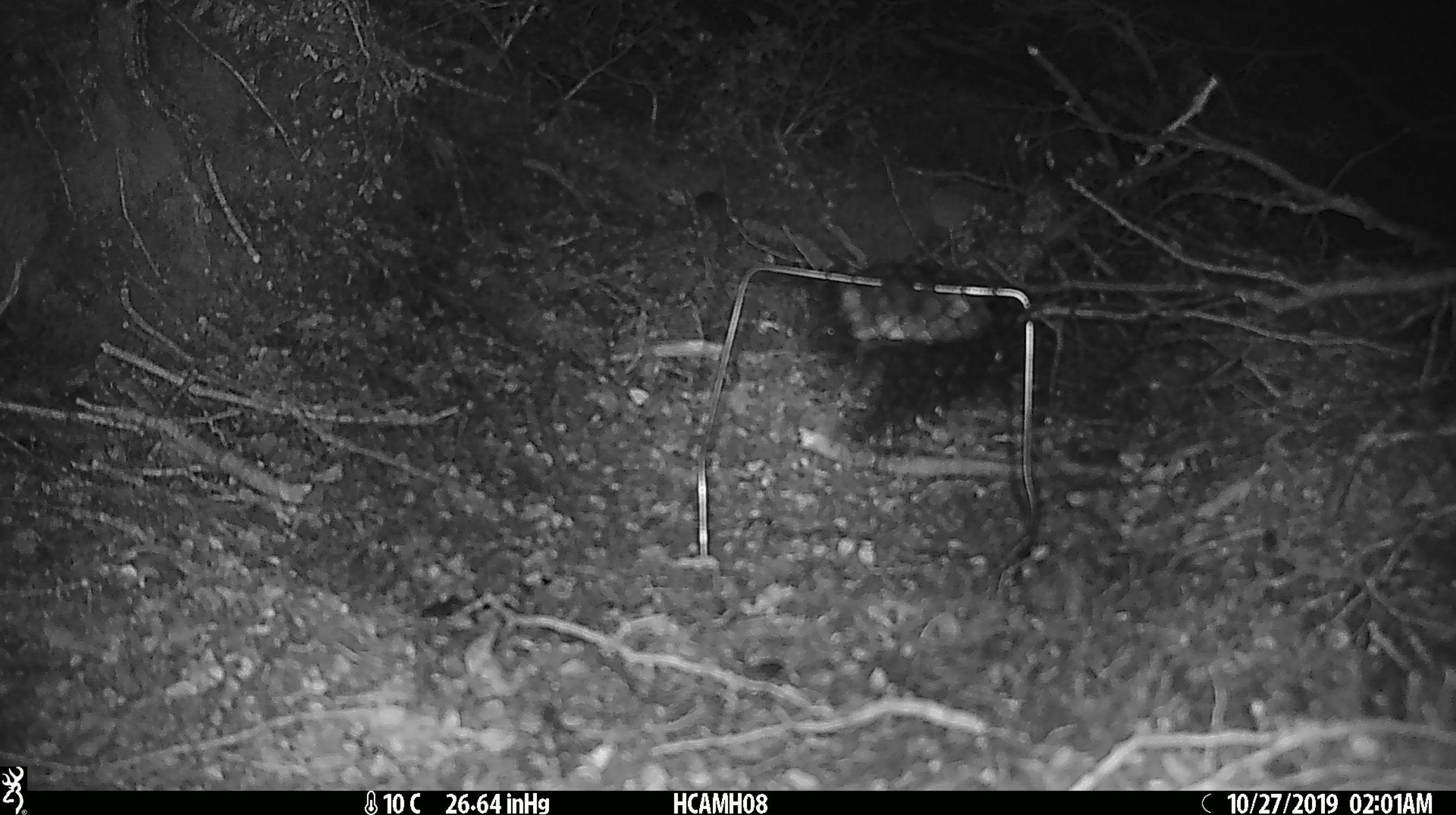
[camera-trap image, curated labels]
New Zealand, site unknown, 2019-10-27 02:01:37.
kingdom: Animalia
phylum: Chordata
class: Mammalia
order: Rodentia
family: Muridae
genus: Mus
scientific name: Mus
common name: mouse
Mouse (Mus).